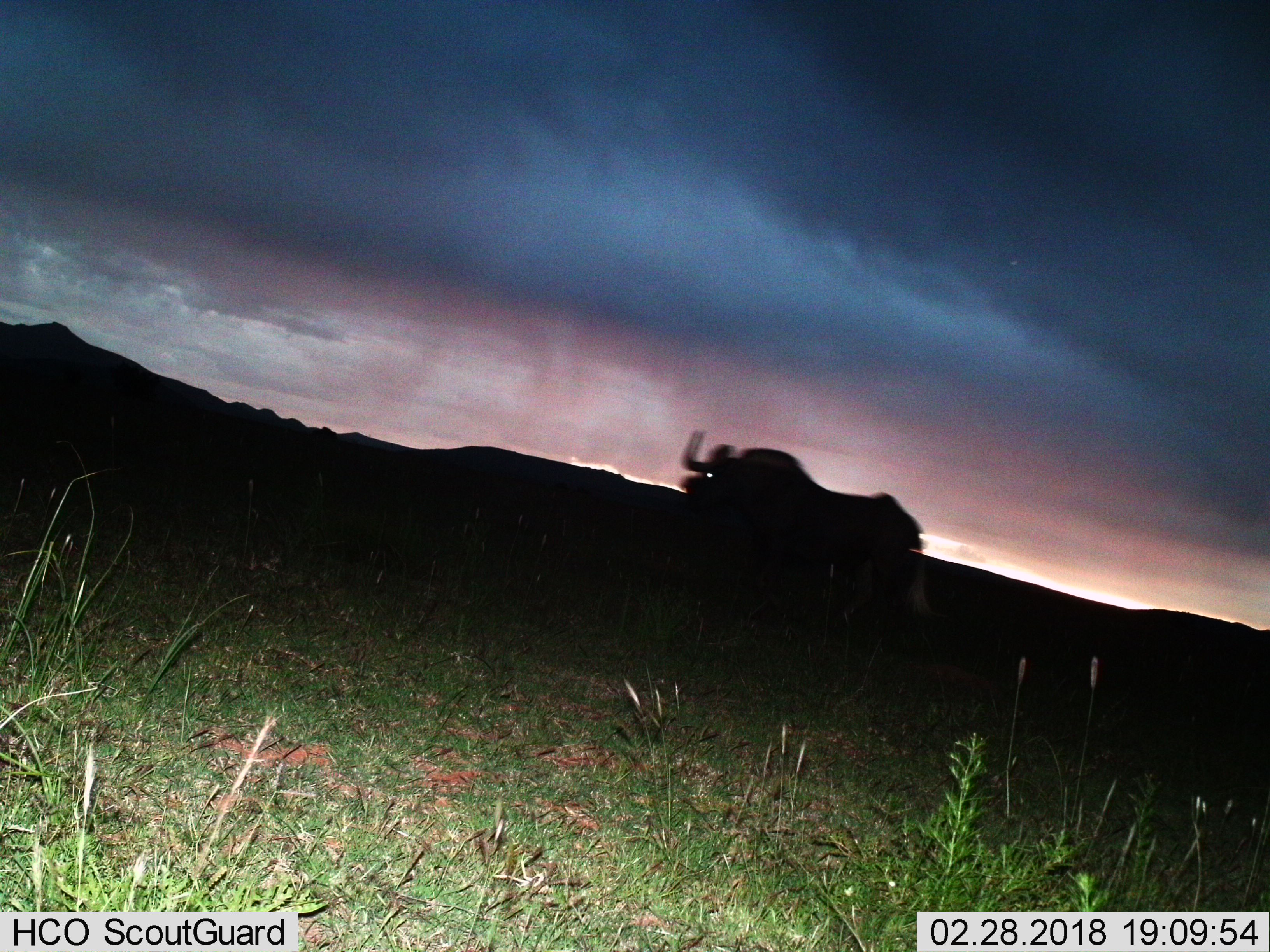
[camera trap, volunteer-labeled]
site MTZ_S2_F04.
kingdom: Animalia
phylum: Chordata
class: Mammalia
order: Artiodactyla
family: Bovidae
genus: Connochaetes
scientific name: Connochaetes gnou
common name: black wildebeest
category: wildebeestblack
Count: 1.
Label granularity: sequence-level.